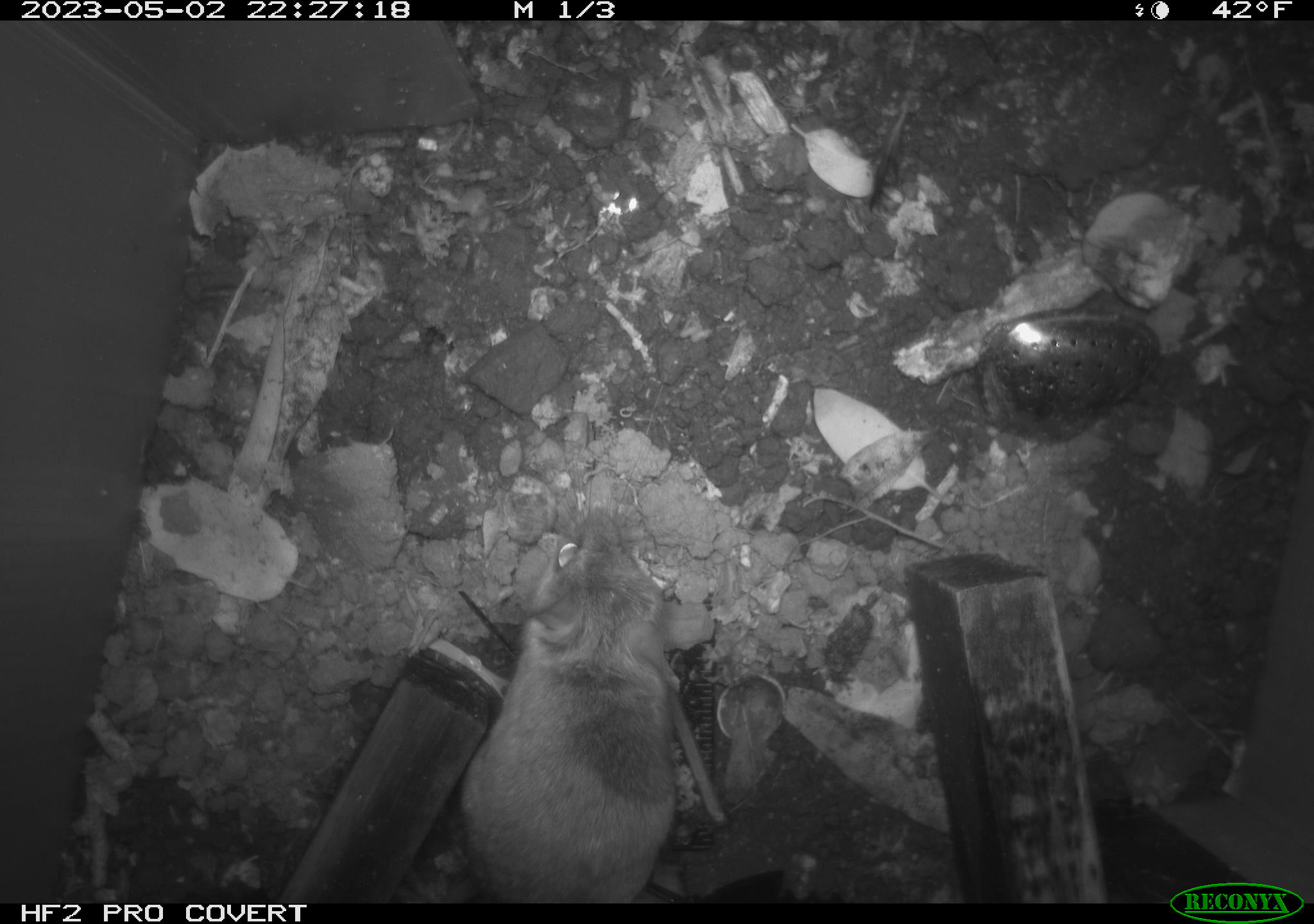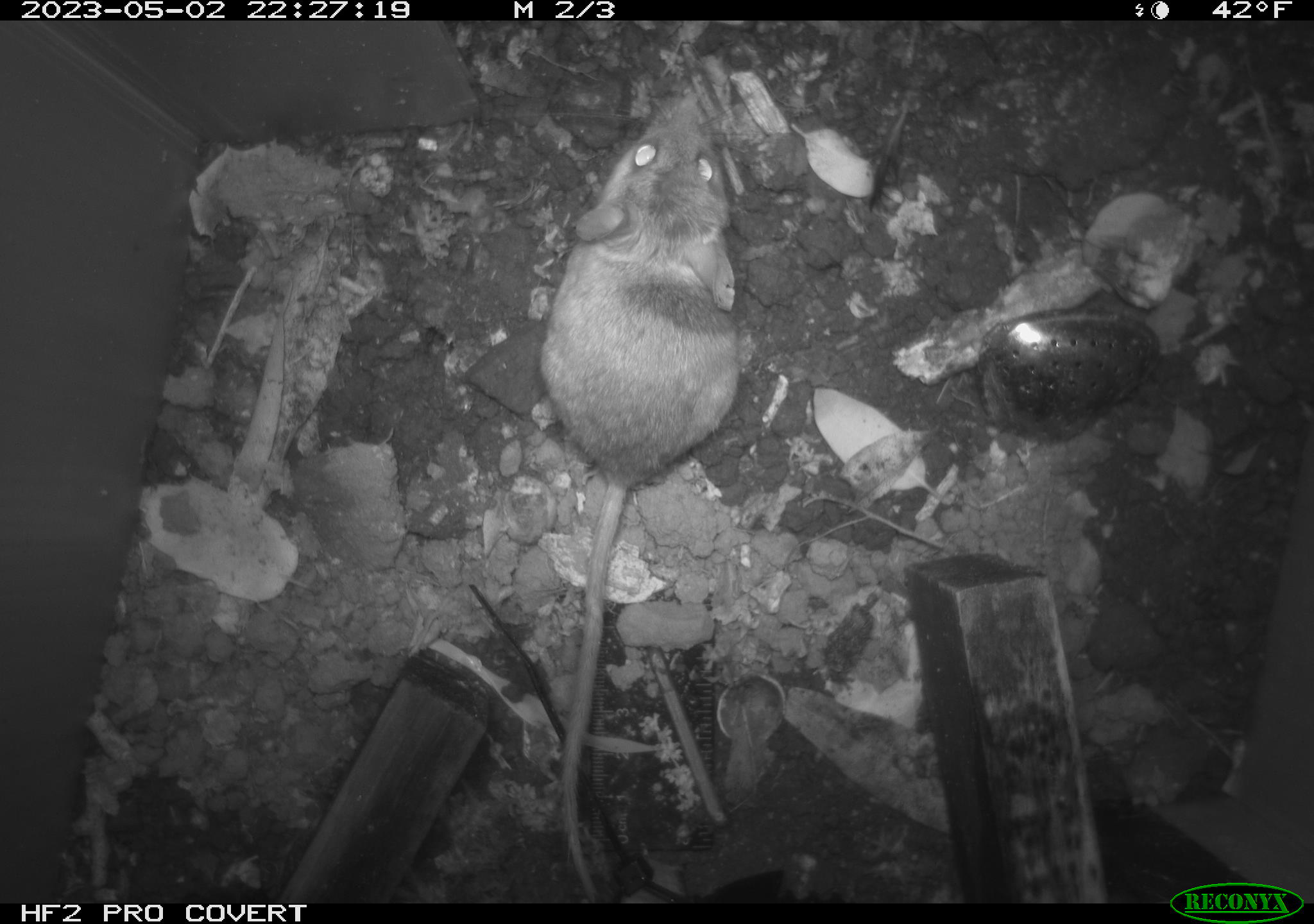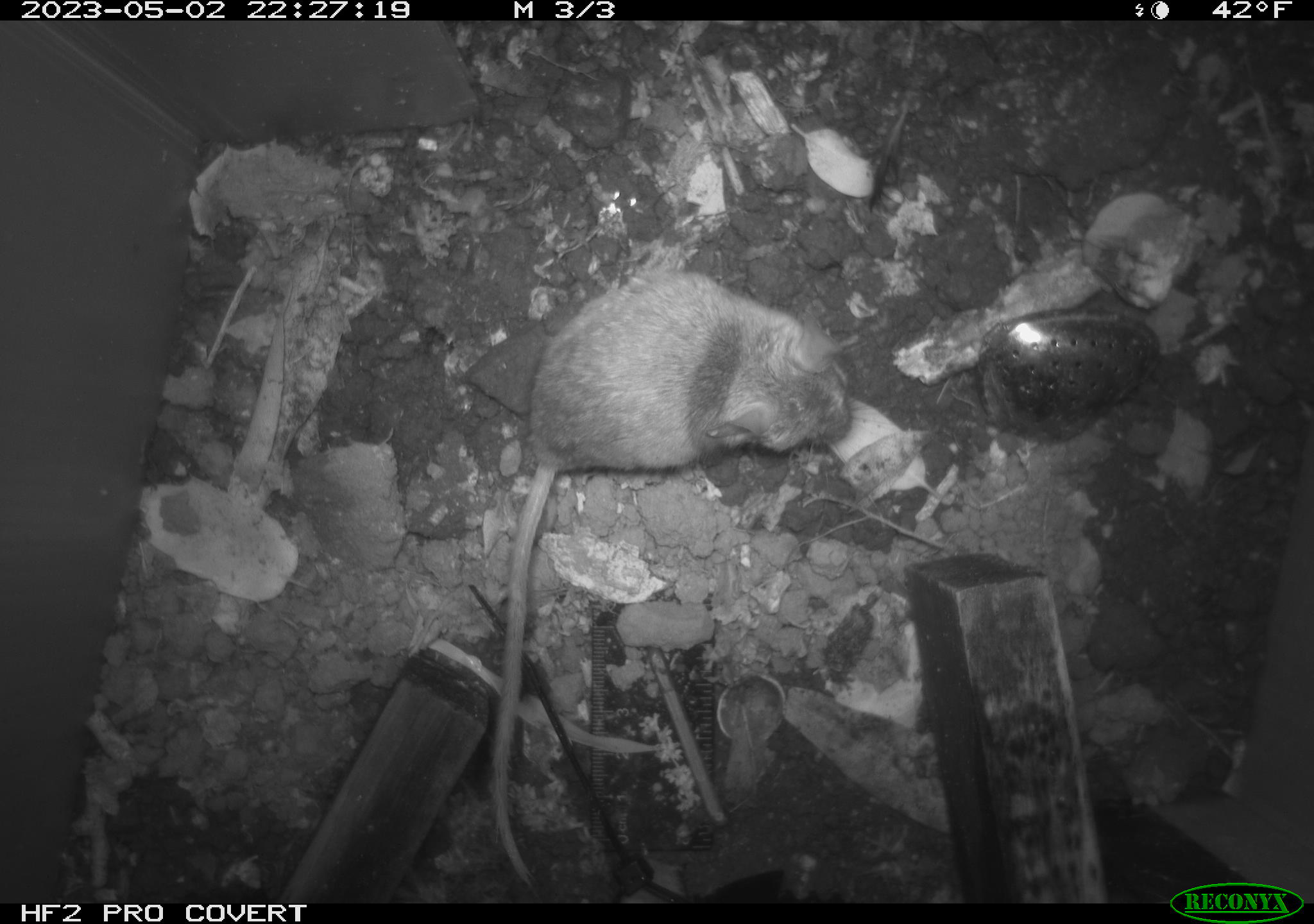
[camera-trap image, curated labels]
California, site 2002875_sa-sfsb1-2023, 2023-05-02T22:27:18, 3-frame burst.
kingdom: Animalia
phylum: Chordata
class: Mammalia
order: Rodentia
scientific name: Rodentia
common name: mouse species